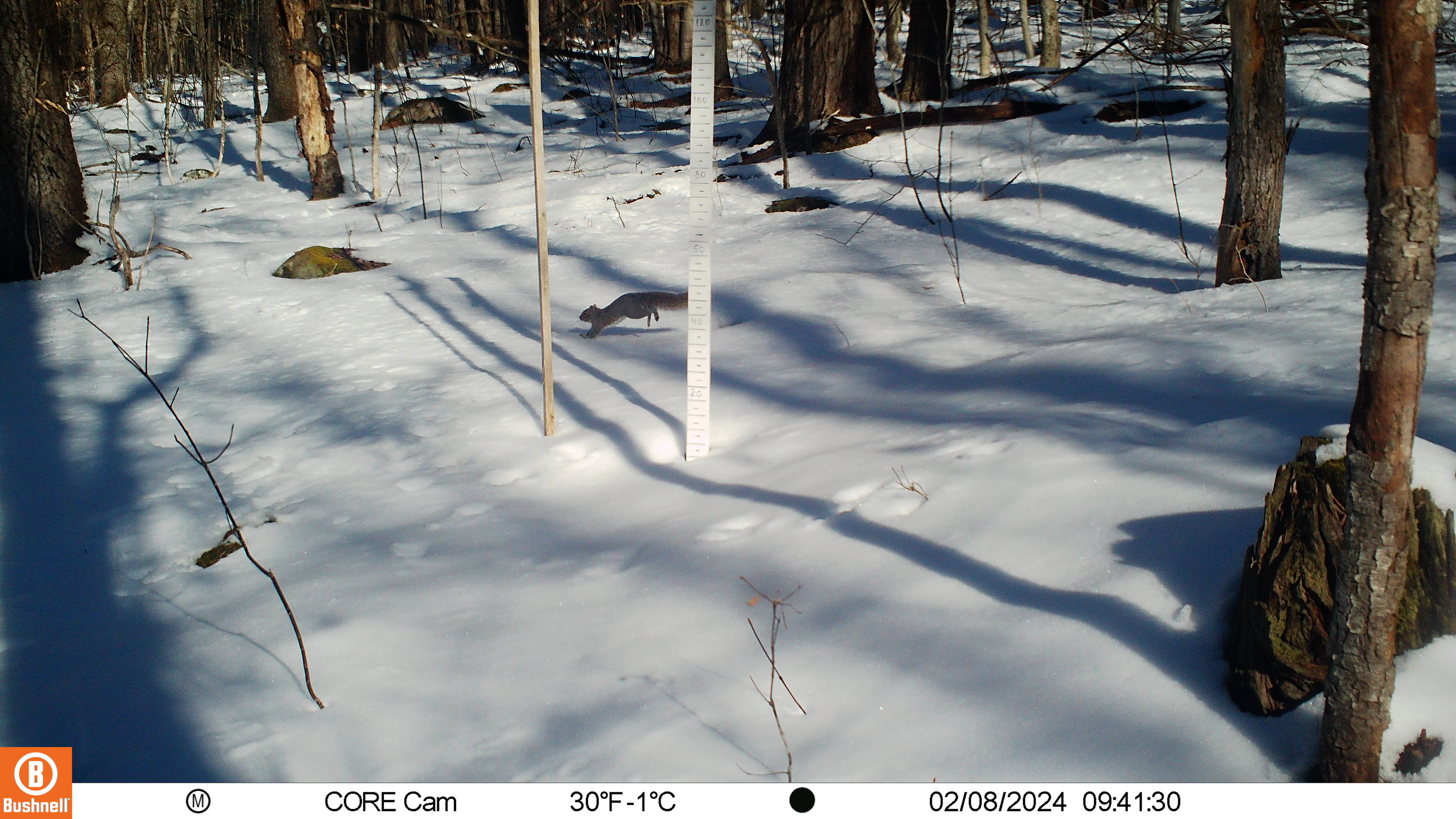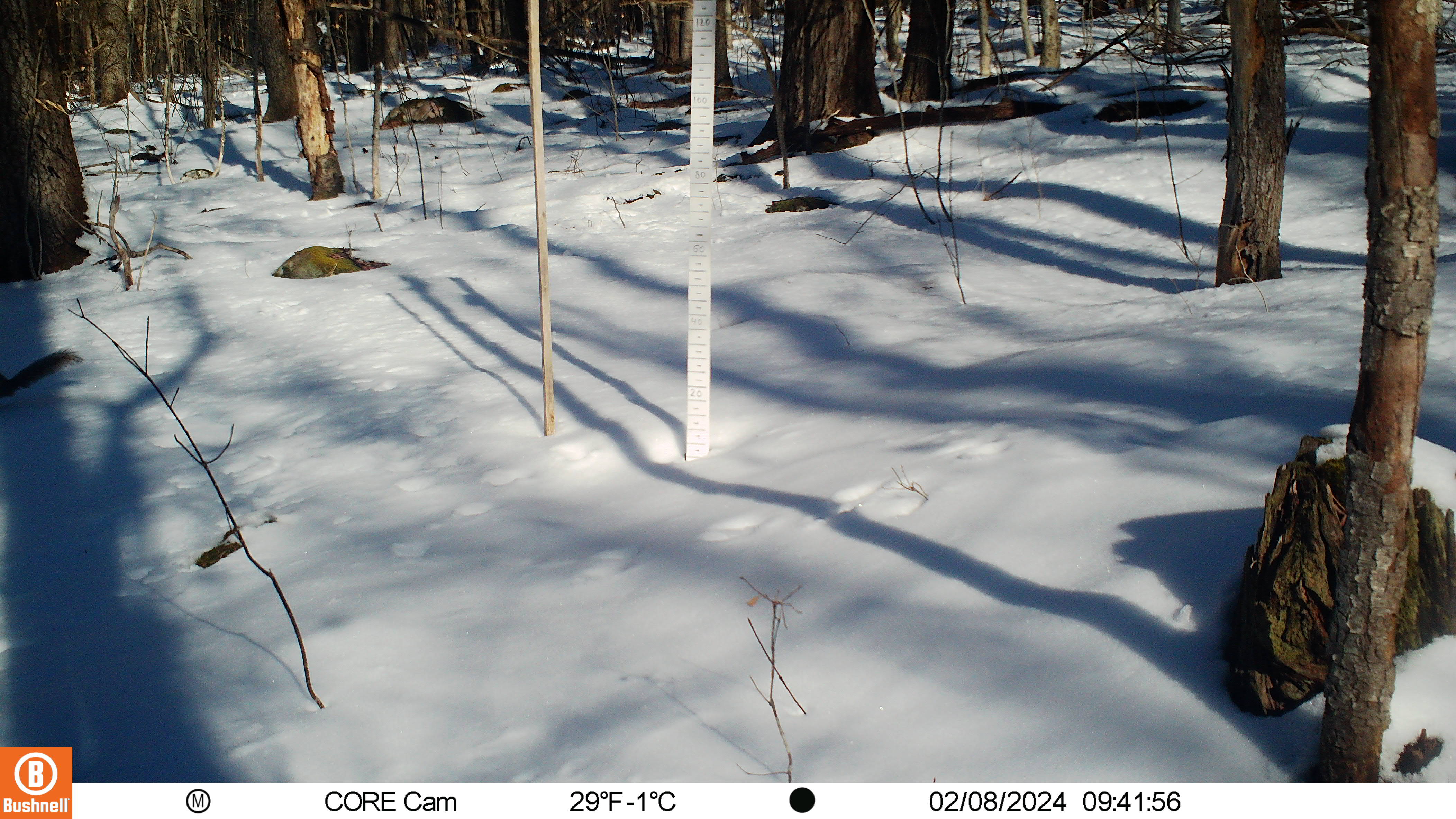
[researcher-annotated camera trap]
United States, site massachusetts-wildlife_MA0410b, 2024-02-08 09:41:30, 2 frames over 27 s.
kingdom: Animalia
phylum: Chordata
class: Mammalia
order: Rodentia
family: Sciuridae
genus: Sciurus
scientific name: Sciurus carolinensis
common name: gray squirrel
Gray squirrel (Sciurus carolinensis).